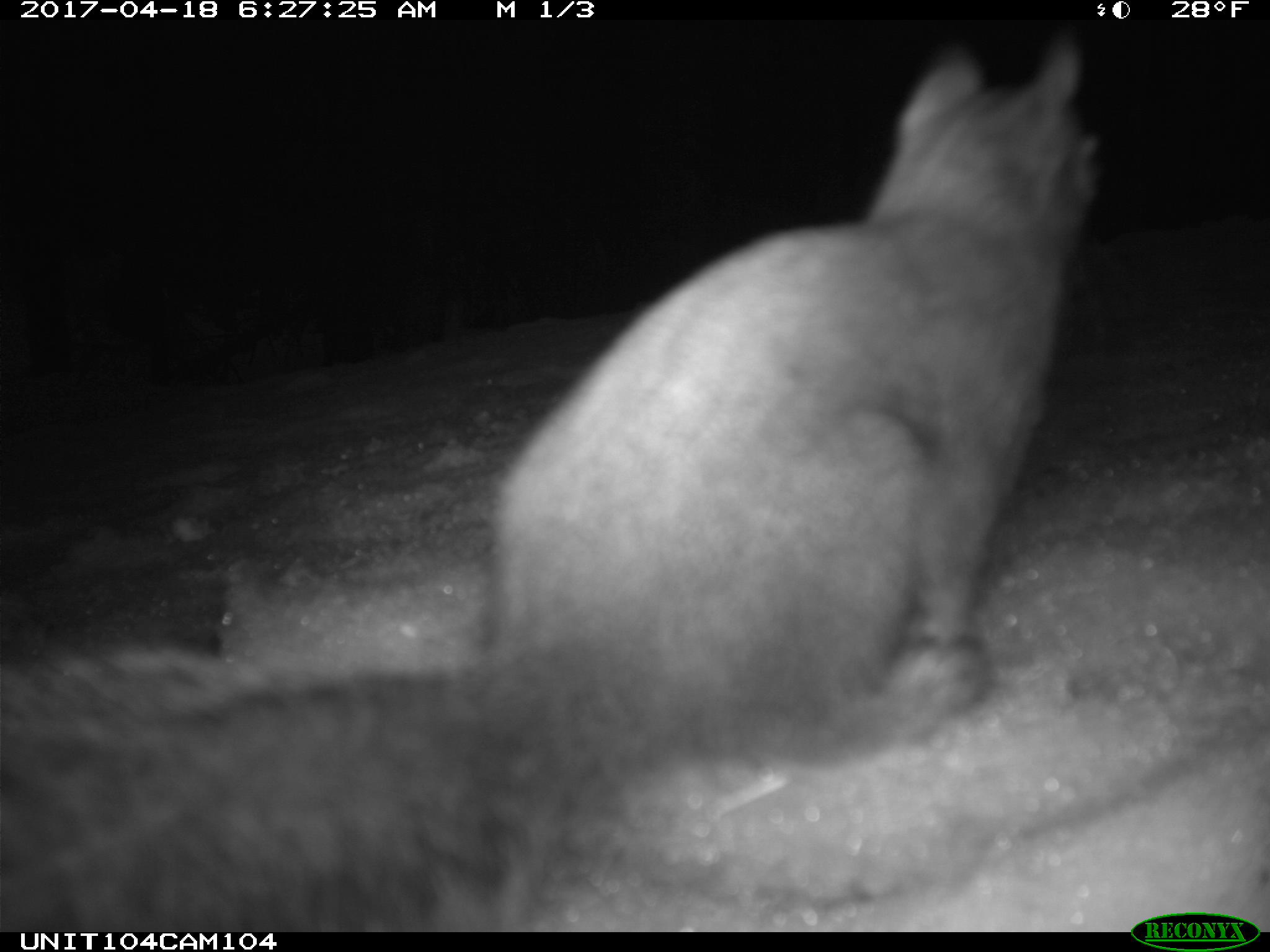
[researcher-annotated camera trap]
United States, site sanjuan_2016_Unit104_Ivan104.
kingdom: Animalia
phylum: Chordata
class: Mammalia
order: Rodentia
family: Sciuridae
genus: Tamiasciurus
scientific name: Tamiasciurus hudsonicus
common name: american red squirrel